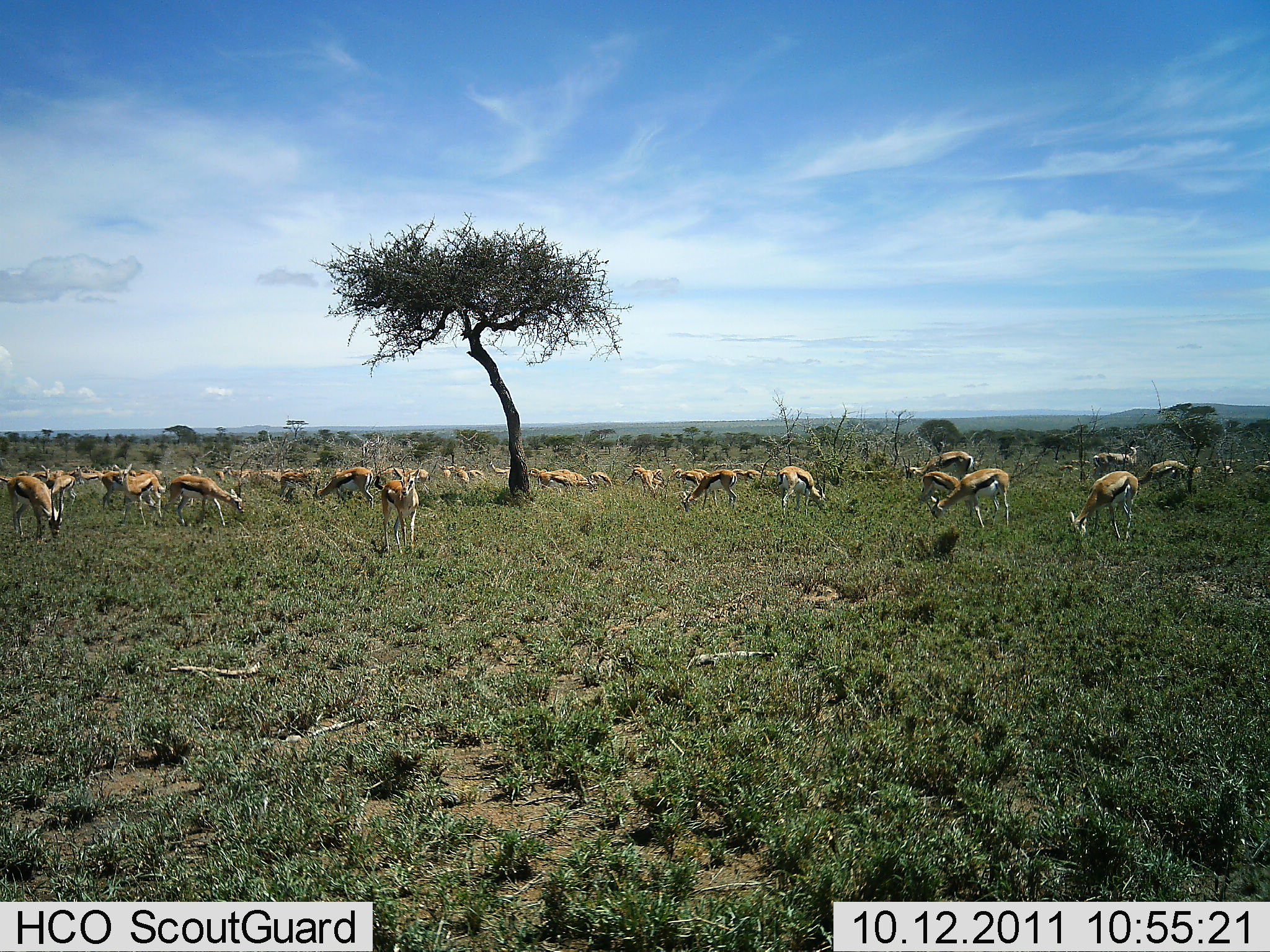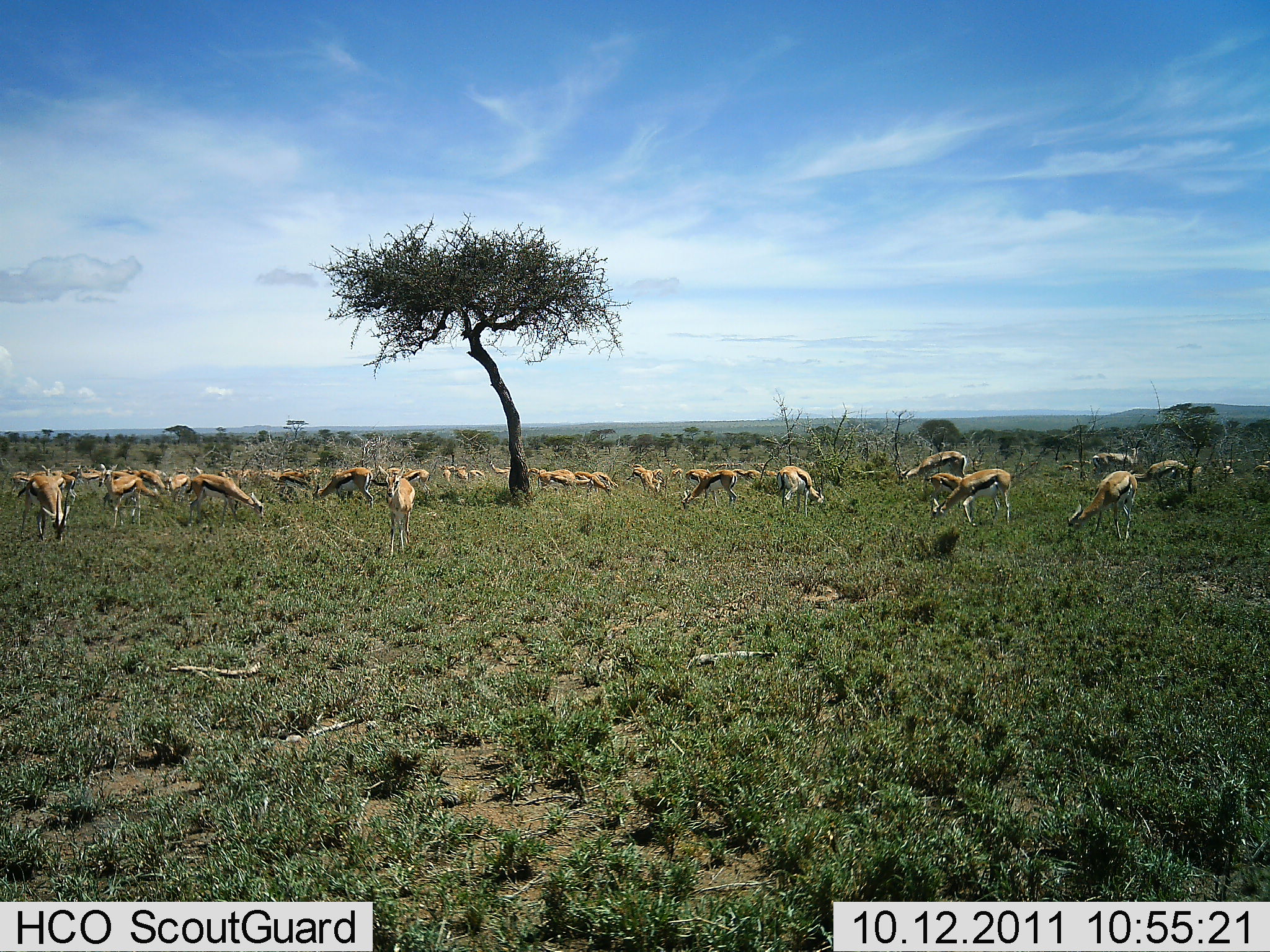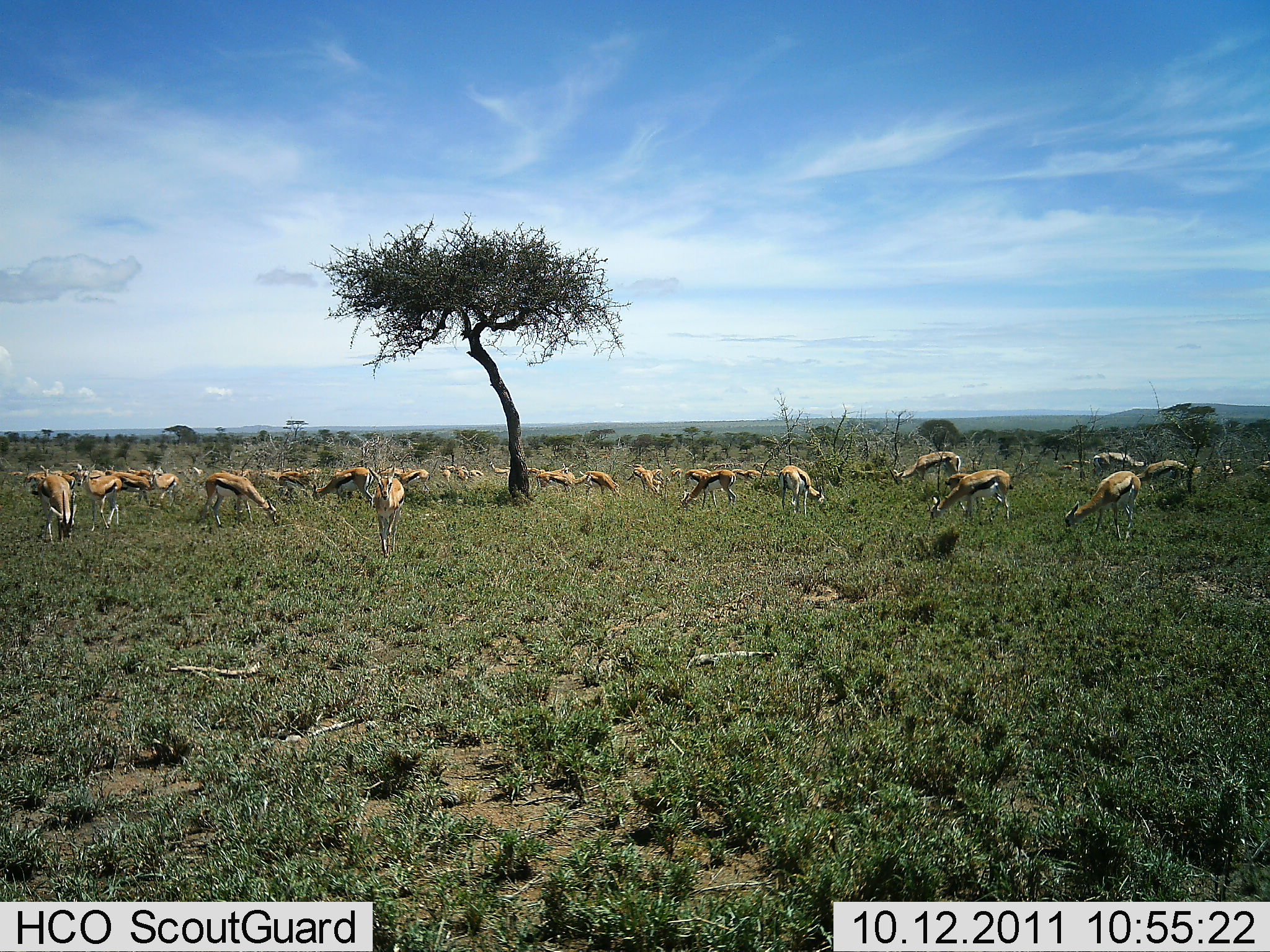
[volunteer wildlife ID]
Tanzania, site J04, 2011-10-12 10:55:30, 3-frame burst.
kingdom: Animalia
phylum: Chordata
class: Mammalia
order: Artiodactyla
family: Bovidae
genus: Eudorcas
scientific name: Eudorcas thomsonii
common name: thomson's gazelle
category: gazellethomsons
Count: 11-50.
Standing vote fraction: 55%.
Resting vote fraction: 0%.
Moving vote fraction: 18%.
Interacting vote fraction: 0%.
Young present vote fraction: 0%.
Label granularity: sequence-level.